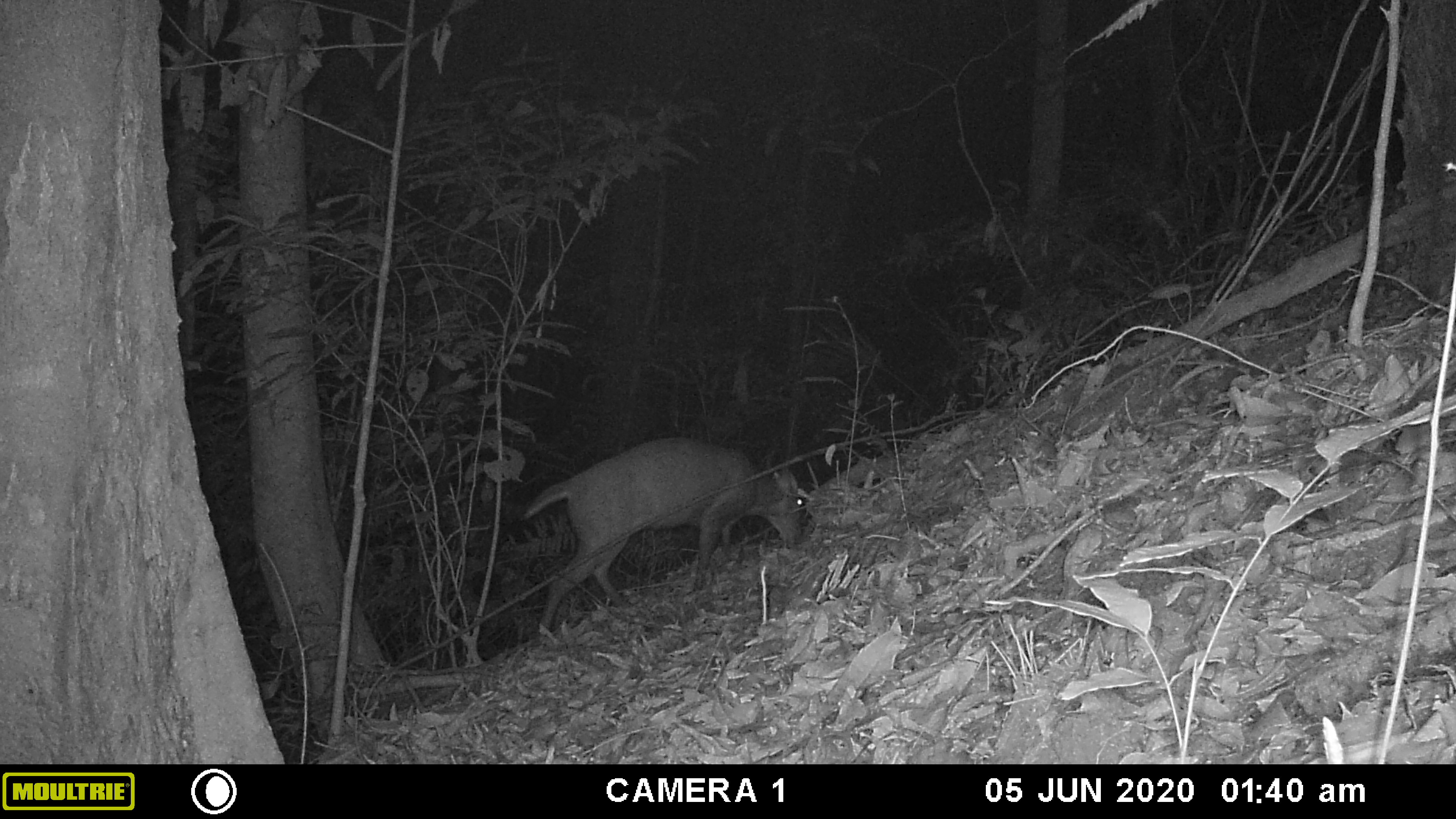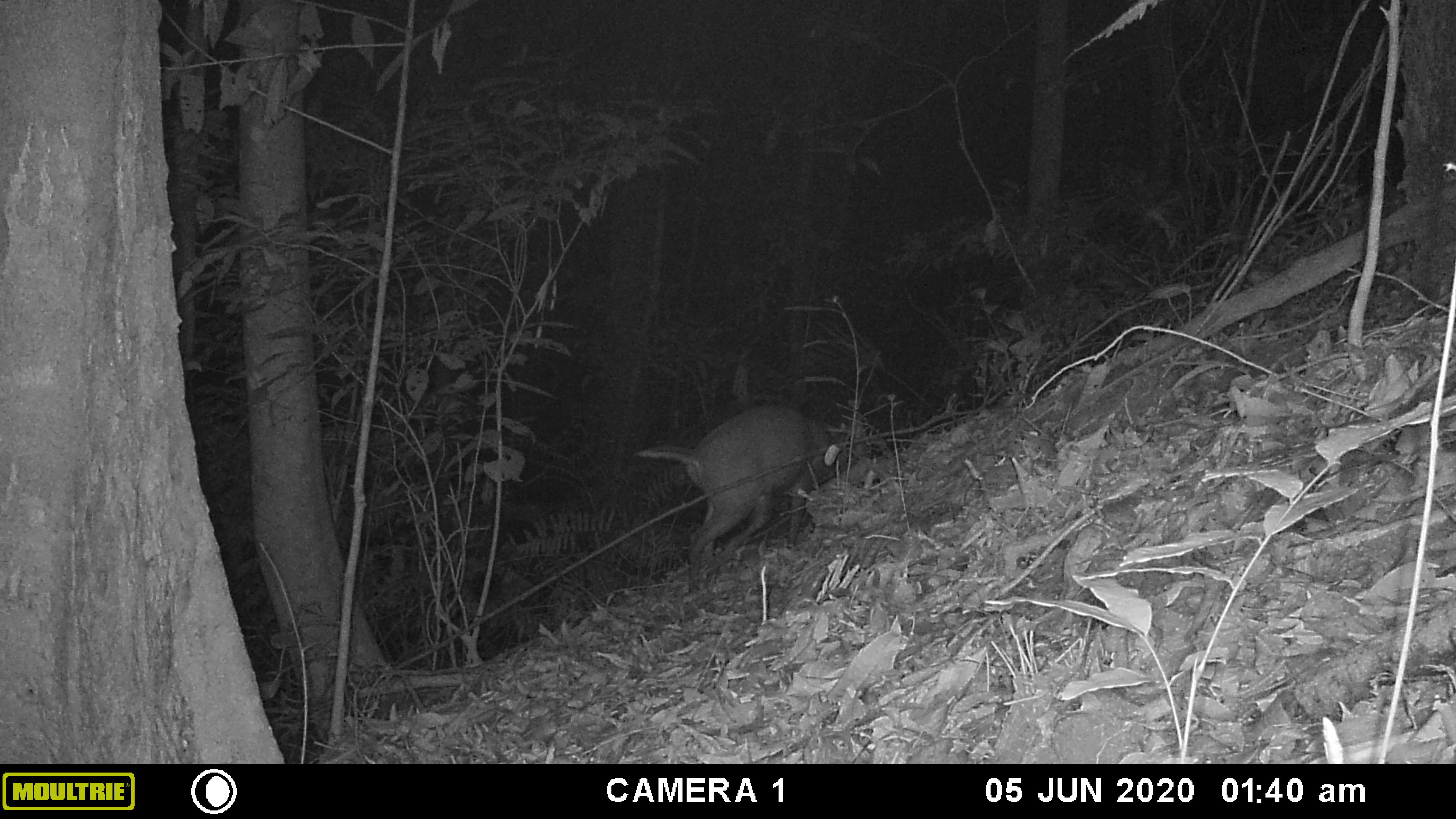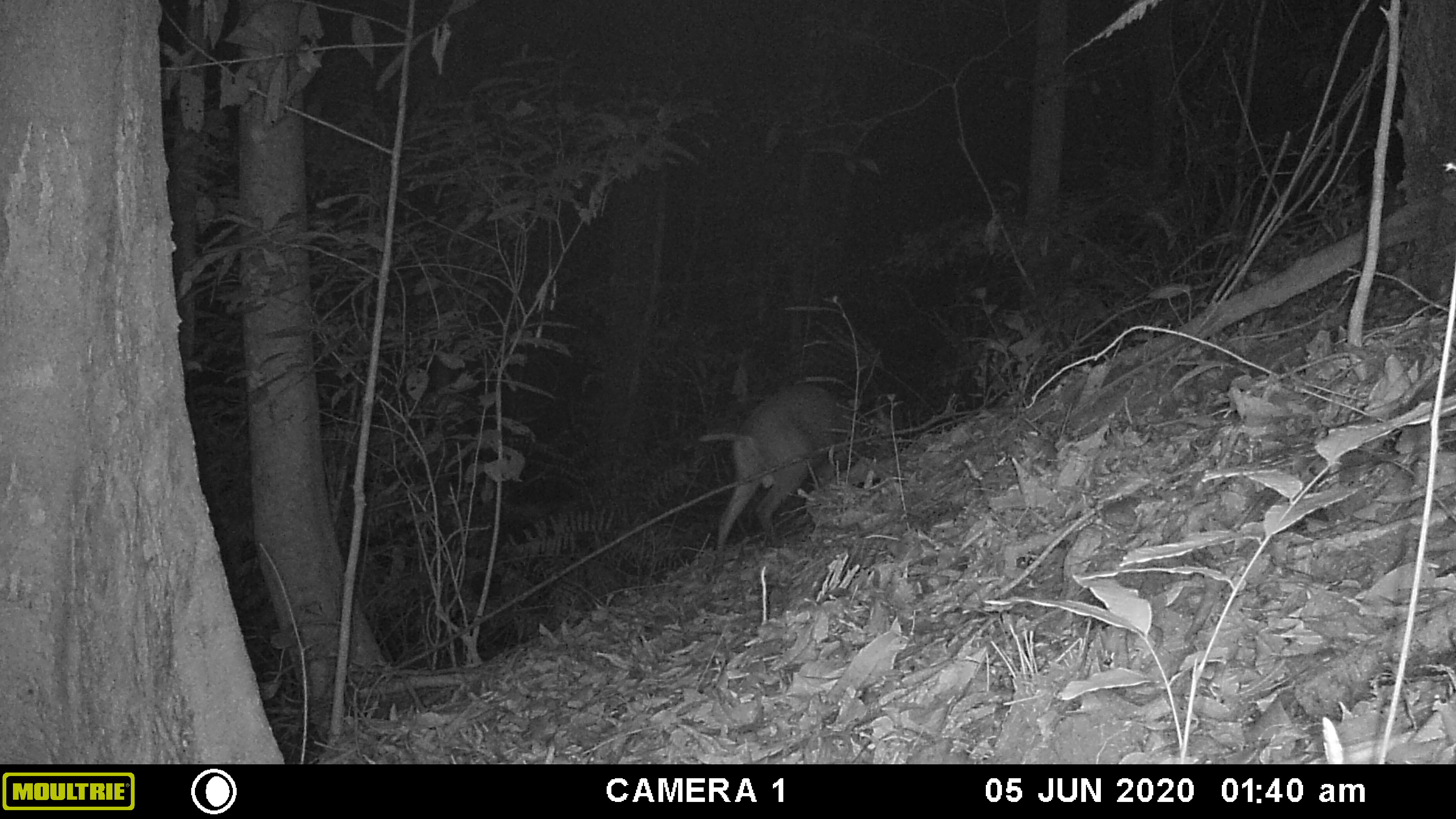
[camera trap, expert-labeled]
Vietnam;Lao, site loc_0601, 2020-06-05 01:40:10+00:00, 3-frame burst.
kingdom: Animalia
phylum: Chordata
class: Mammalia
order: Artiodactyla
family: Cervidae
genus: Muntiacus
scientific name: Muntiacus rooseveltorum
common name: roosevelt's muntjac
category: roosevelts muntjac group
Roosevelts muntjac group (roosevelt's muntjac) (Muntiacus rooseveltorum). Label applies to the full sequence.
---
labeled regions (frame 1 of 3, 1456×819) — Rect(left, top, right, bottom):
roosevelts muntjac group: Rect(520, 436, 806, 633)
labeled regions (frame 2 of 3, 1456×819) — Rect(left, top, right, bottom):
roosevelts muntjac group: Rect(634, 405, 846, 593)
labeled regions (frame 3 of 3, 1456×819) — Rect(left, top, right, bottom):
roosevelts muntjac group: Rect(699, 383, 853, 574)